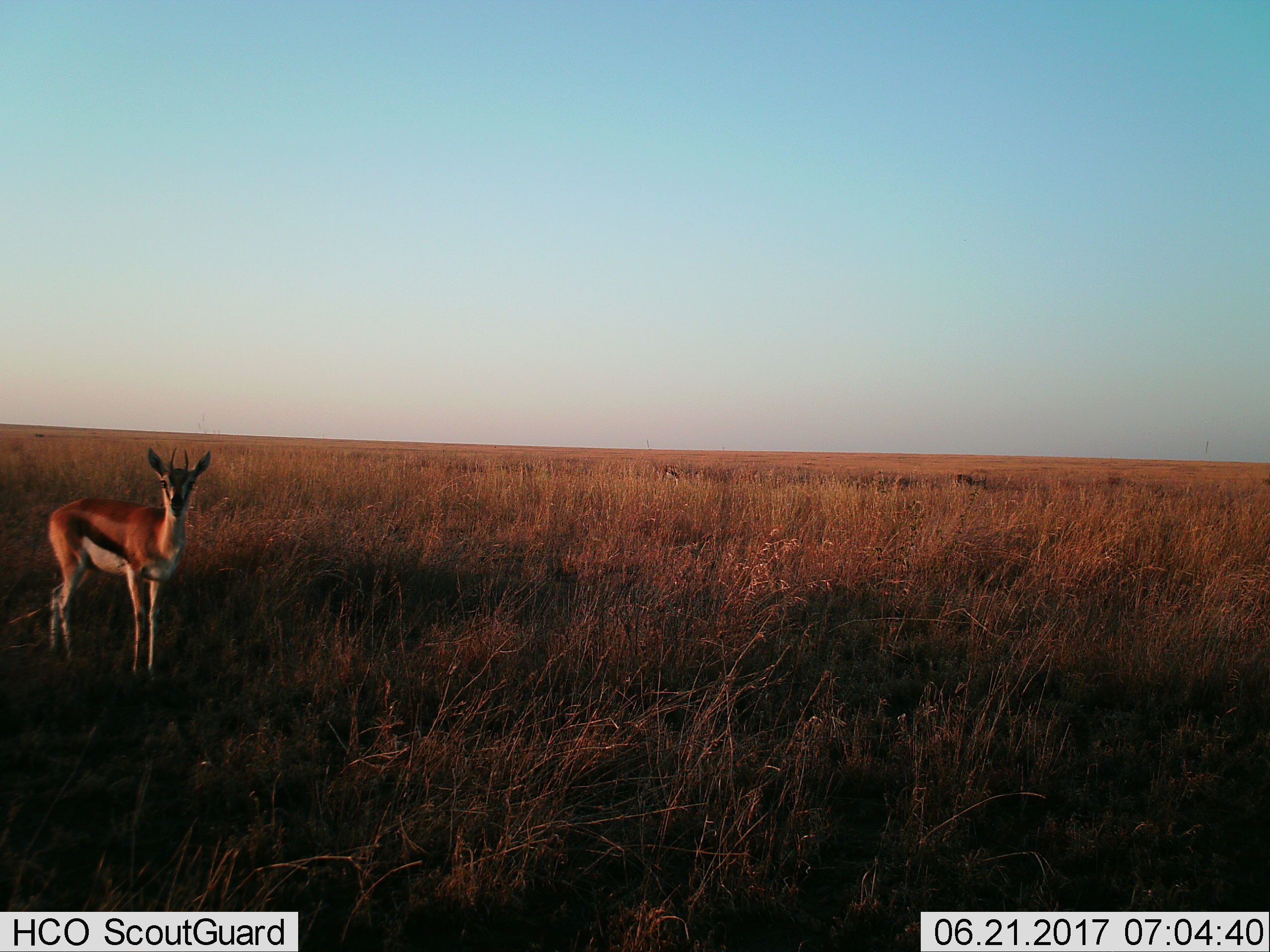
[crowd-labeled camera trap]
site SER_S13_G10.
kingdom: Animalia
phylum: Chordata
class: Mammalia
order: Artiodactyla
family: Bovidae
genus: Eudorcas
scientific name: Eudorcas thomsonii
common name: thomson's gazelle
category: gazellethomsons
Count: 1.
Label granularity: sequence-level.